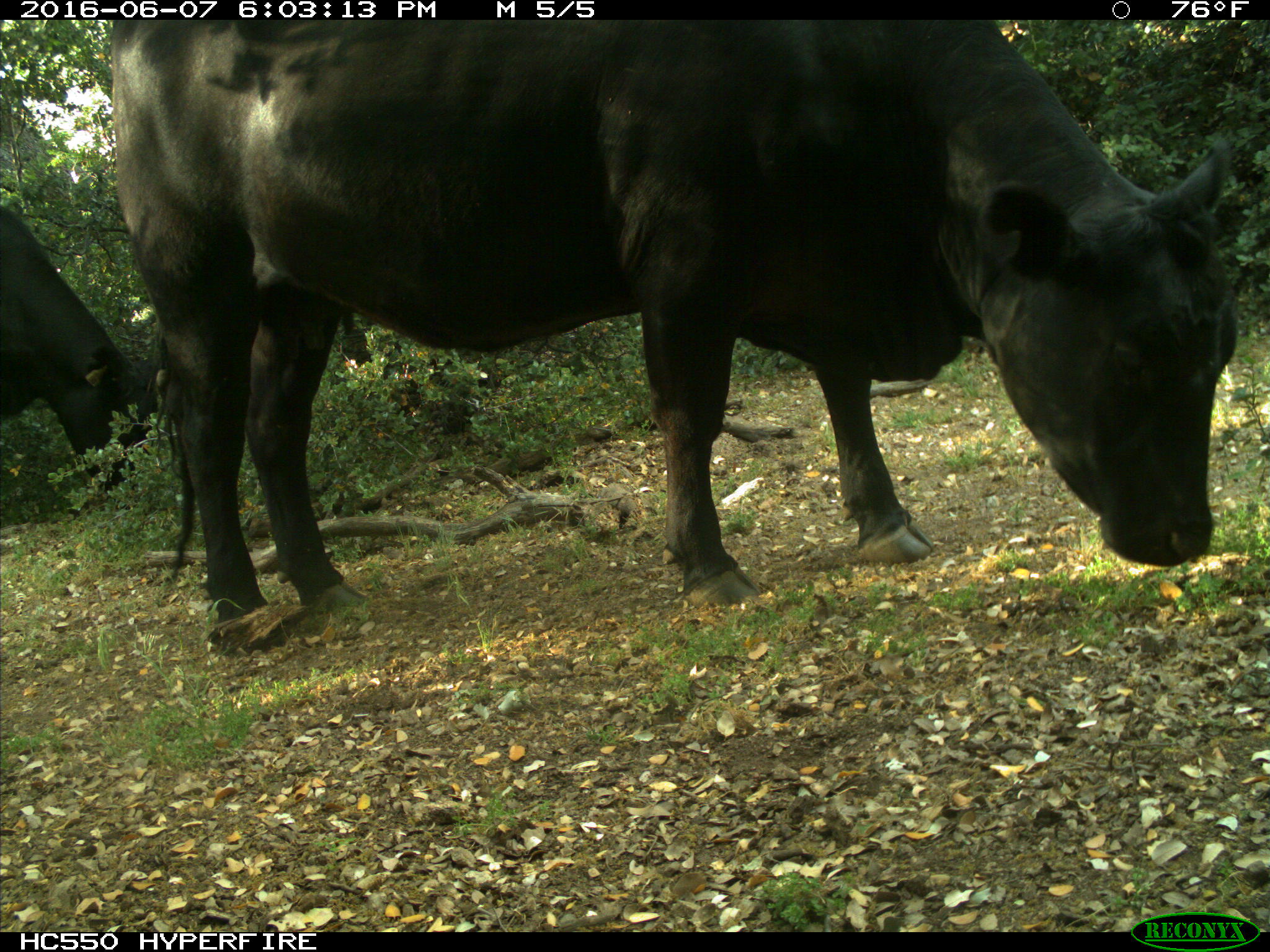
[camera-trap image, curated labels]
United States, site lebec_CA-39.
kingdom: Animalia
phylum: Chordata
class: Mammalia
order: Artiodactyla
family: Bovidae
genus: Bos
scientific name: Bos taurus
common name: domestic cow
Bos taurus (domestic cow).